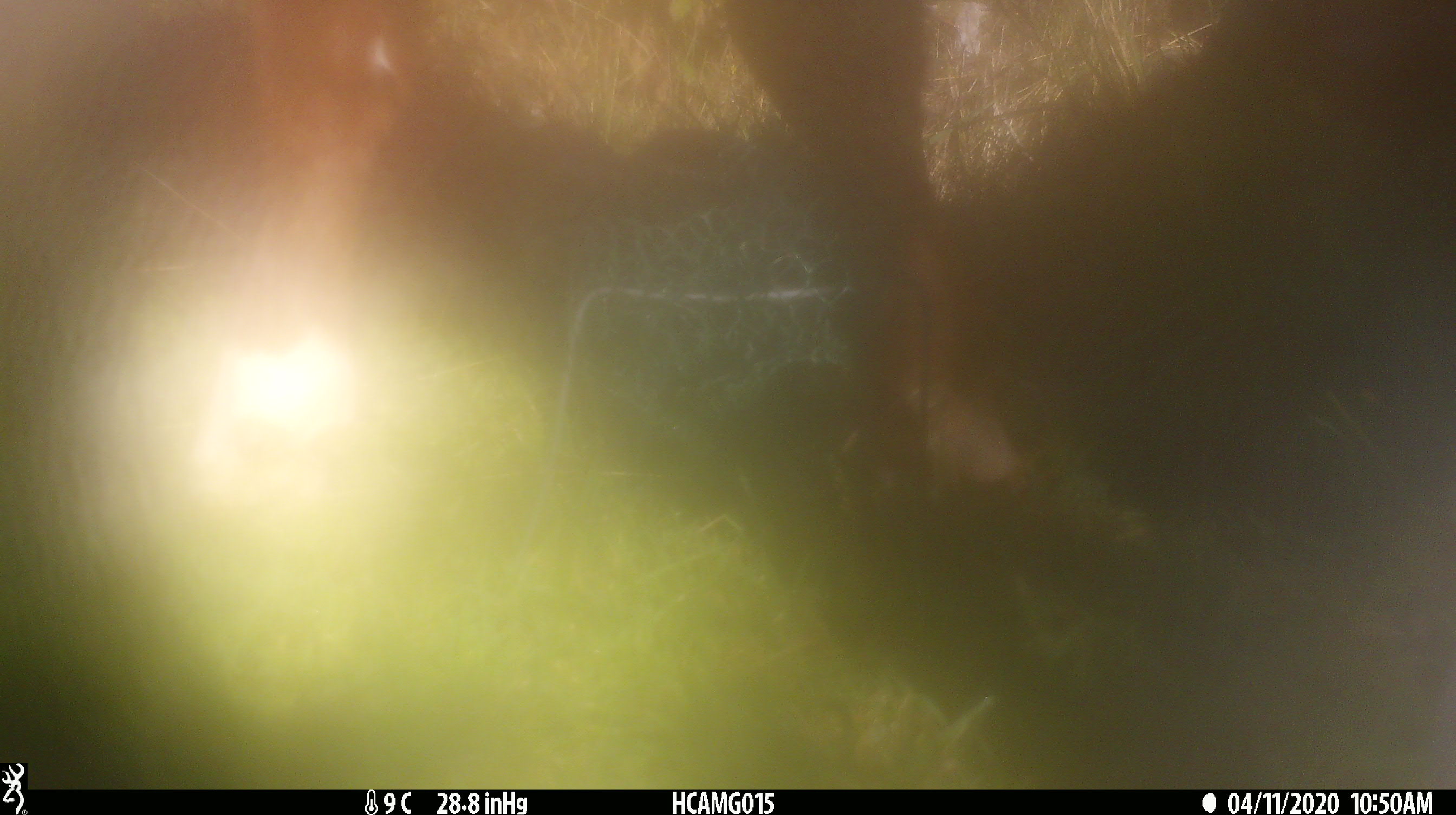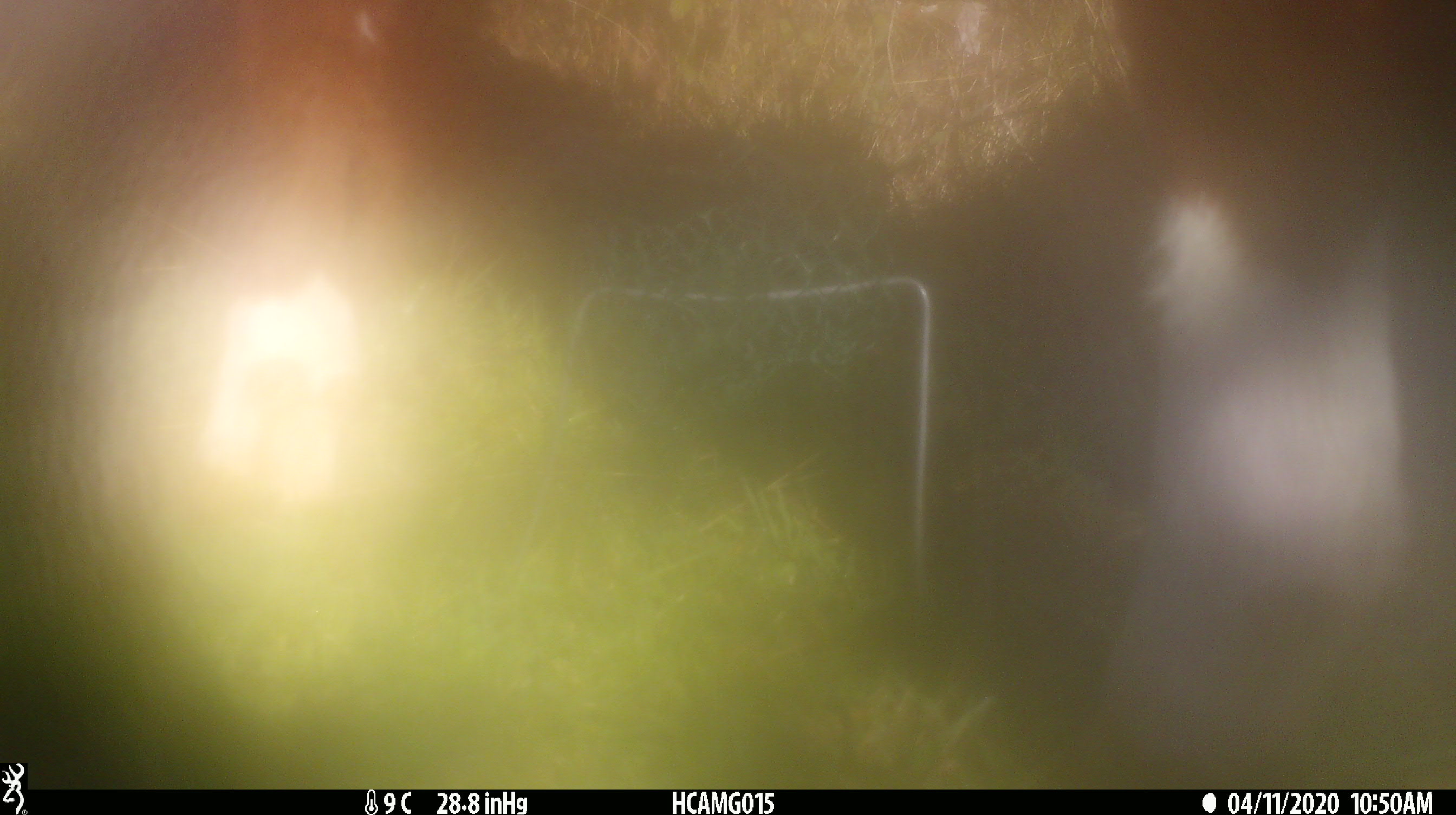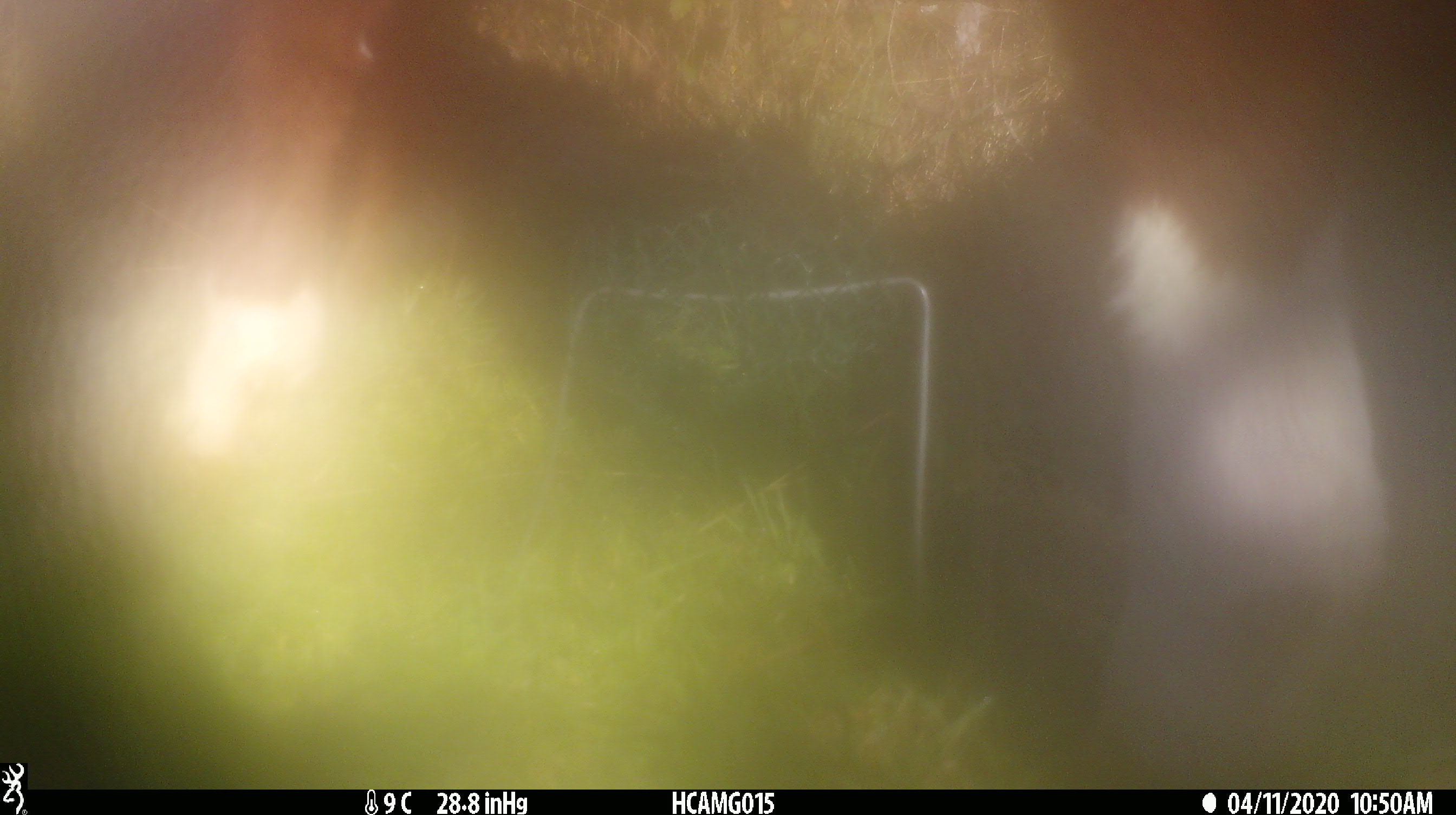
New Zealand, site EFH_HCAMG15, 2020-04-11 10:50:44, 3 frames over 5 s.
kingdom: Animalia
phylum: Chordata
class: Mammalia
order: Artiodactyla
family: Bovidae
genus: Bos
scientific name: Bos taurus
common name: domestic cow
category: cow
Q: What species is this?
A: Cow (domestic cow) (Bos taurus).